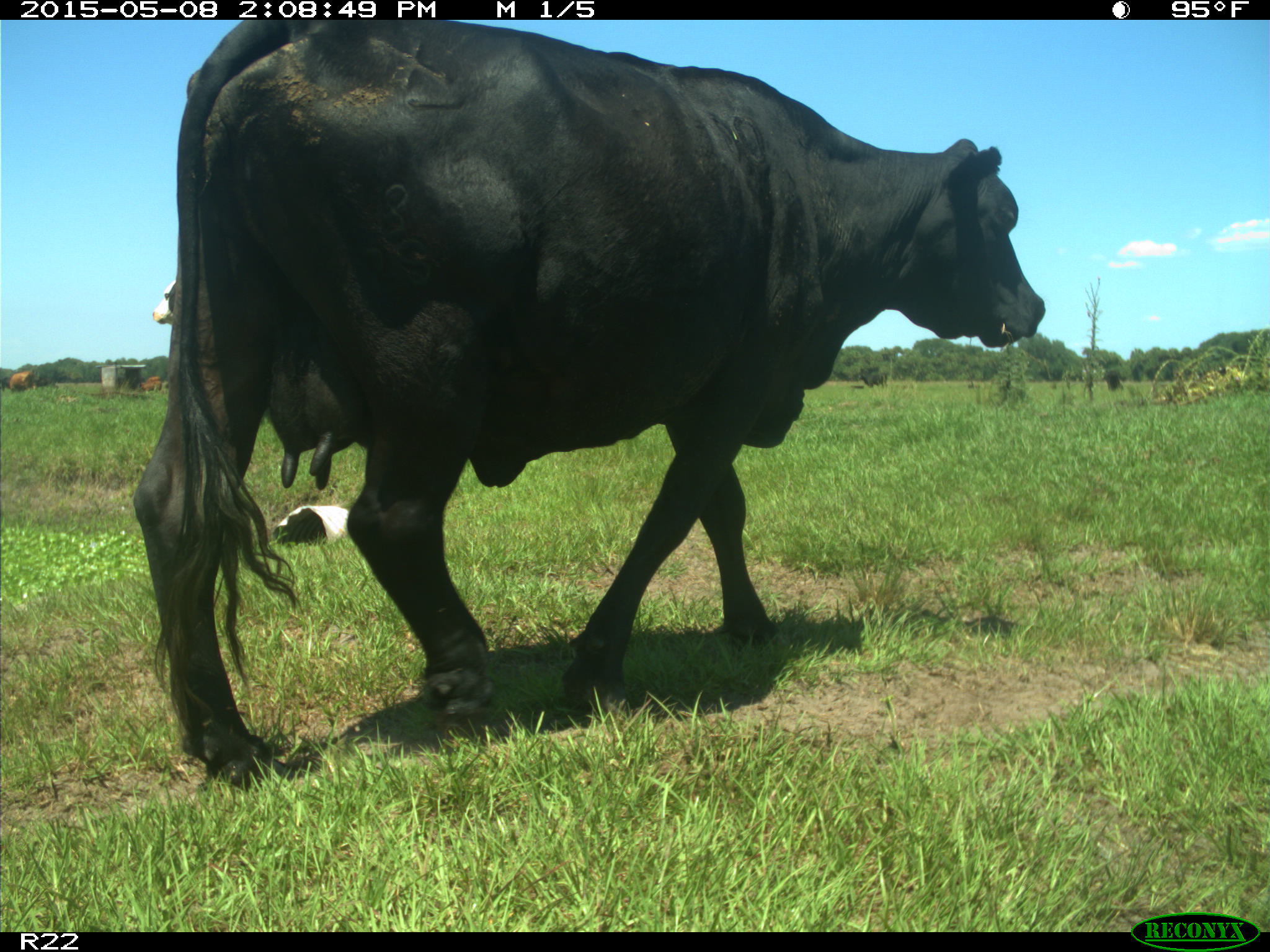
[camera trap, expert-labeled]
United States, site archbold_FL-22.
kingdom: Animalia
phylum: Chordata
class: Mammalia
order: Artiodactyla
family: Bovidae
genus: Bos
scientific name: Bos taurus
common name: domestic cow